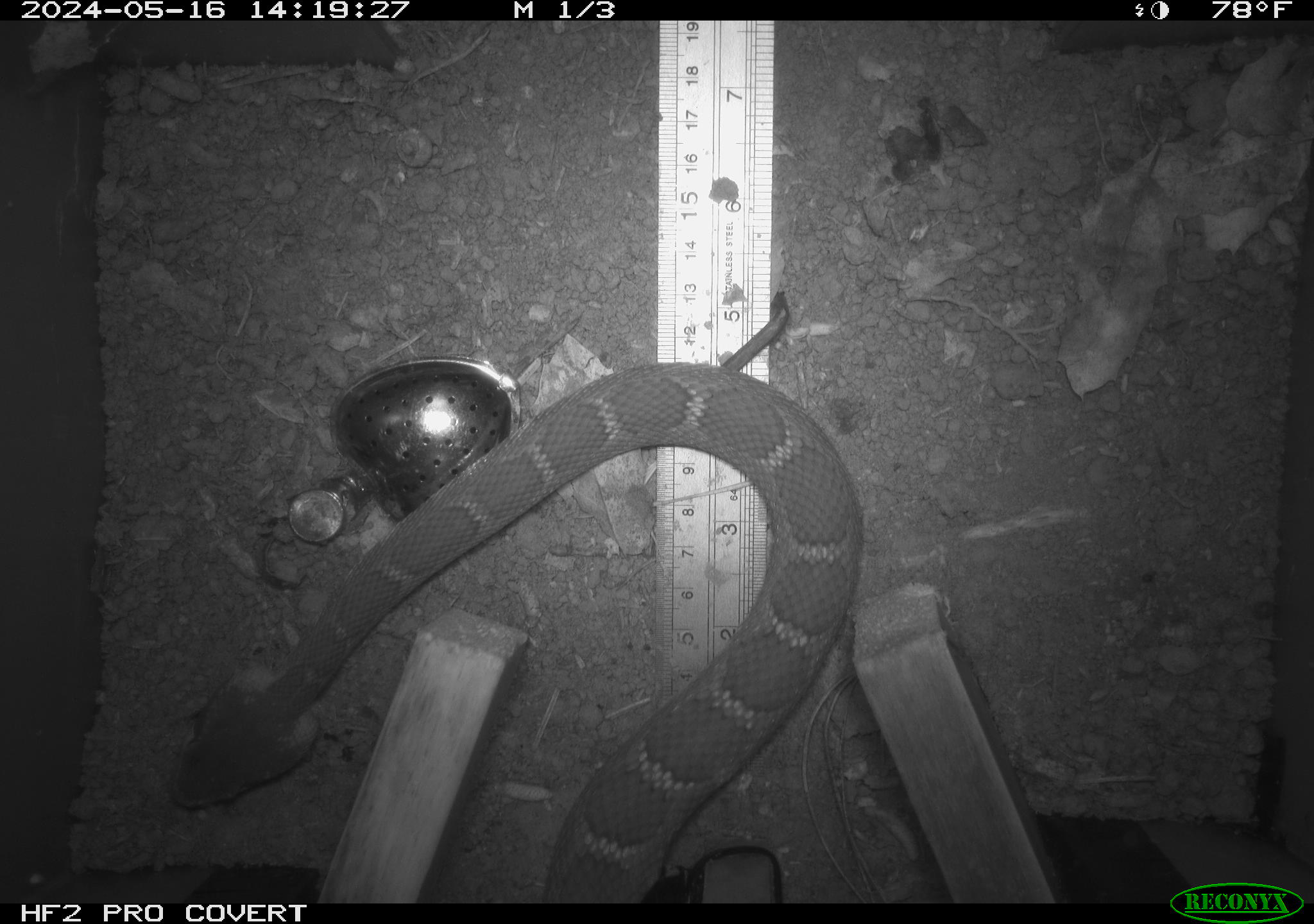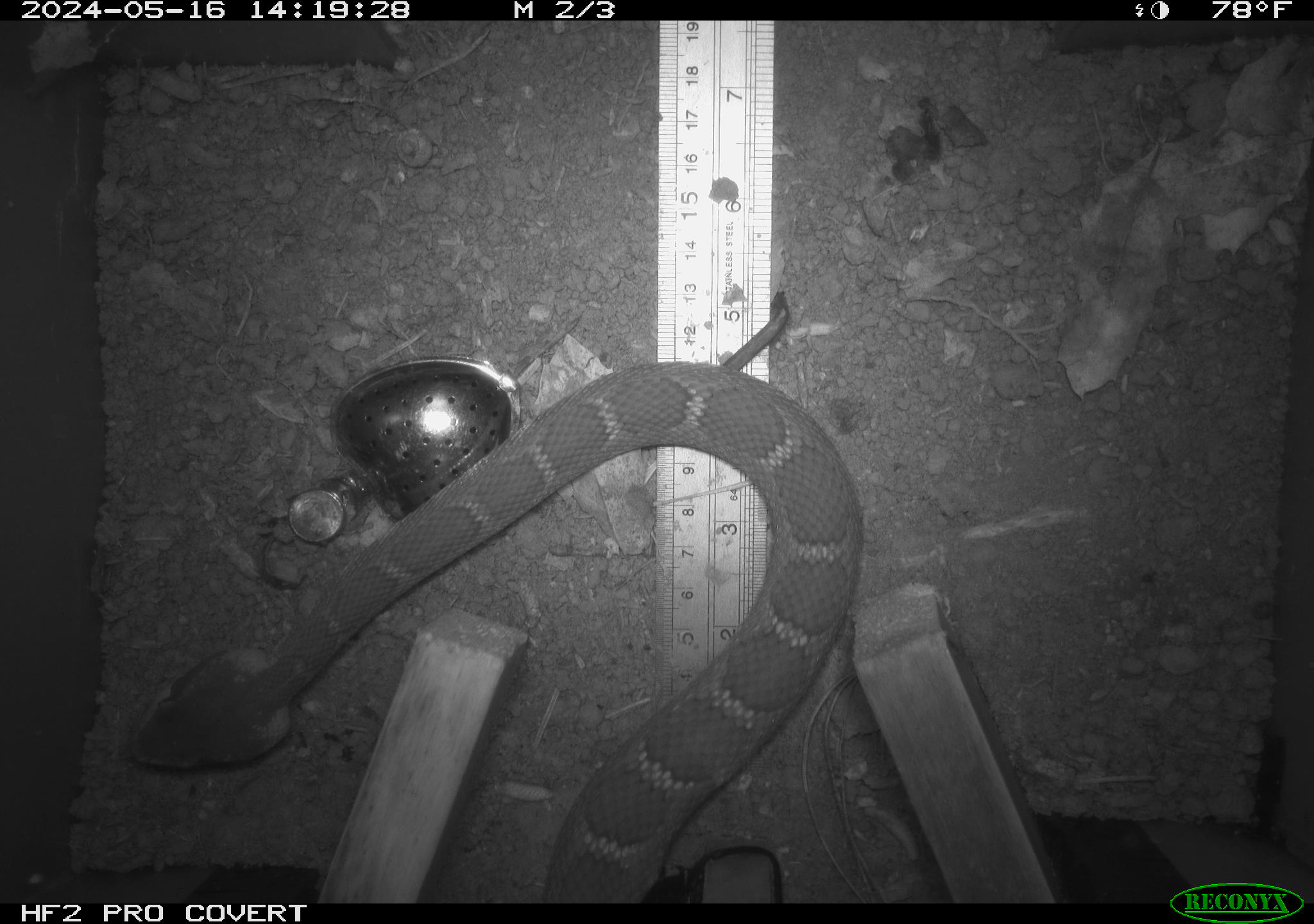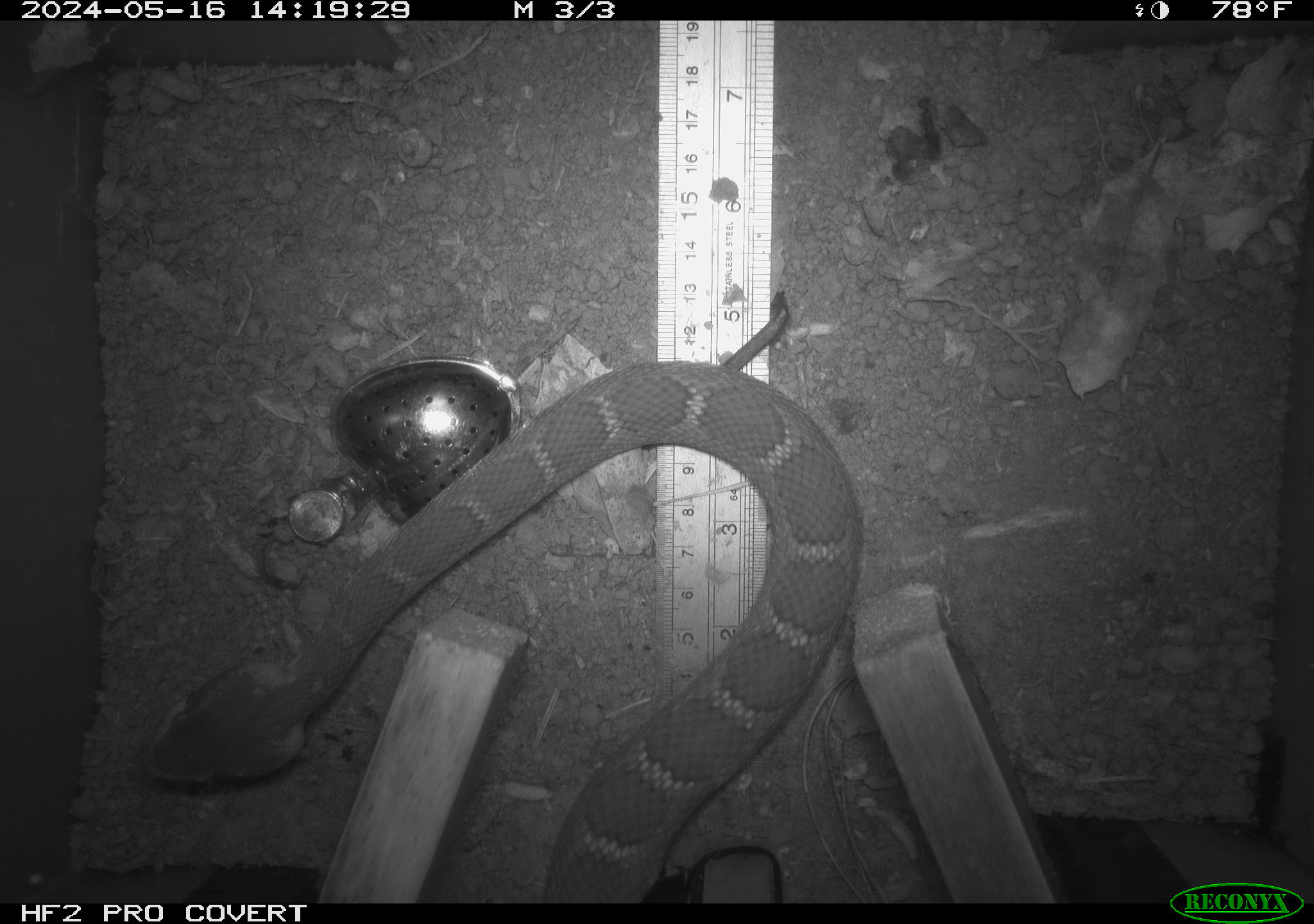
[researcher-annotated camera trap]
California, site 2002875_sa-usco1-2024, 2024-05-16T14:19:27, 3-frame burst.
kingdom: Animalia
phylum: Chordata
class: Reptilia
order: Squamata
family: Viperidae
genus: Crotalus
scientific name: Crotalus oreganus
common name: western rattlesnake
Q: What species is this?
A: Western rattlesnake (Crotalus oreganus).